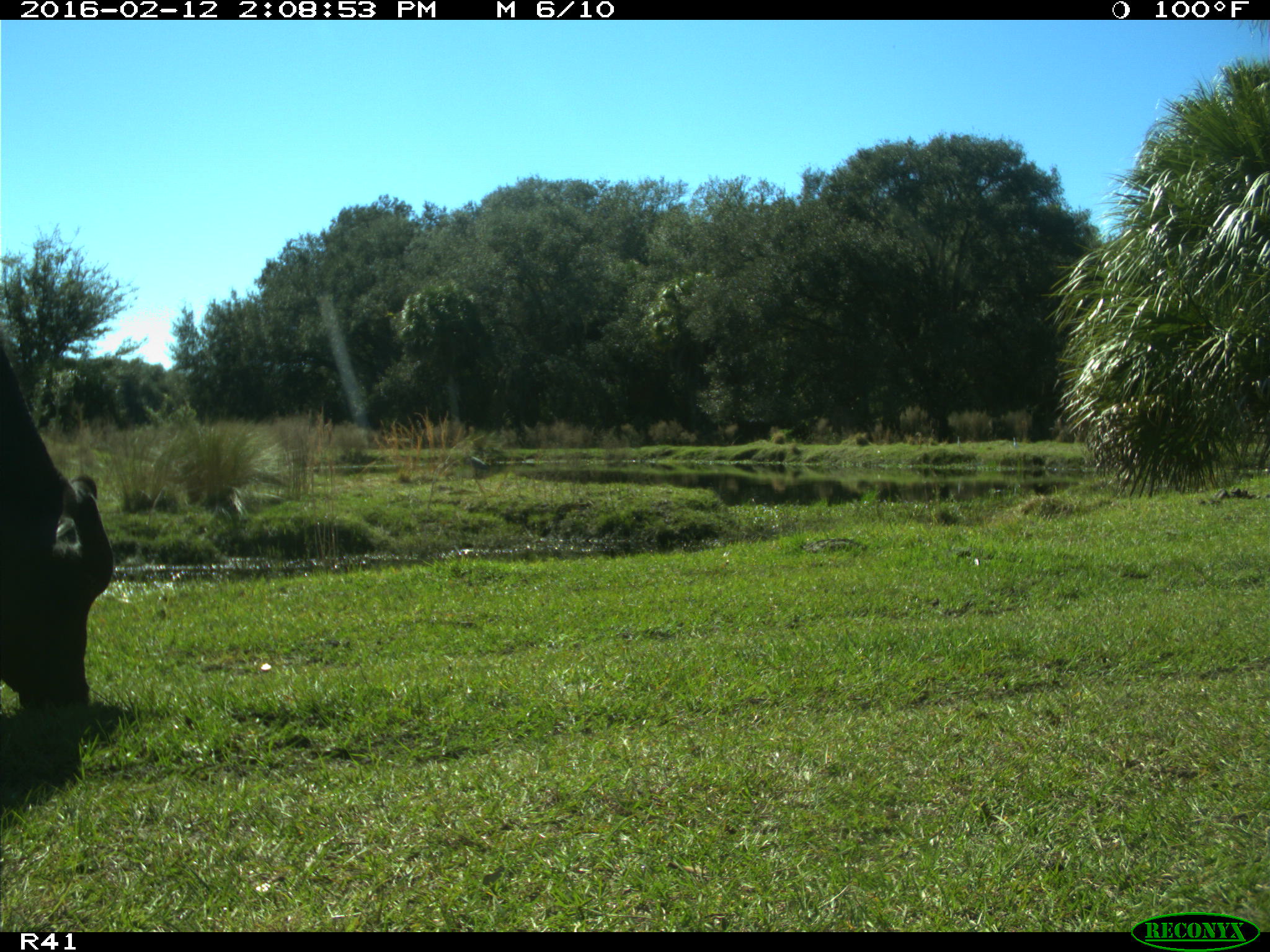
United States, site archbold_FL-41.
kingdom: Animalia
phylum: Chordata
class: Mammalia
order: Artiodactyla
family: Bovidae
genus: Bos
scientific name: Bos taurus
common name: domestic cow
Bos taurus (domestic cow).